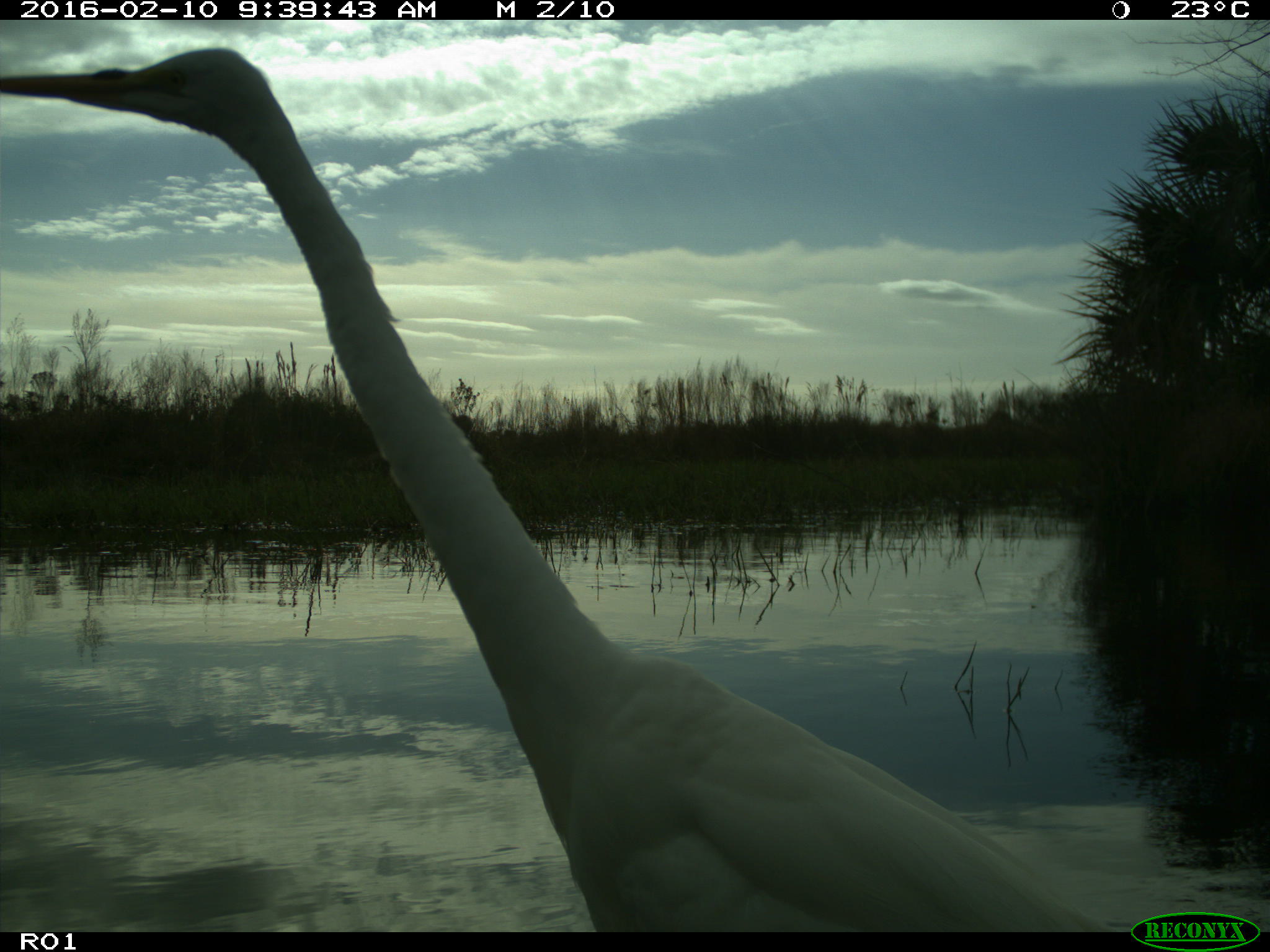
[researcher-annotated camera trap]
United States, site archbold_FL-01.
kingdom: Animalia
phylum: Chordata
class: Aves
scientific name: Aves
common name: birds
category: unidentified bird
Unidentified bird (birds) (Aves).